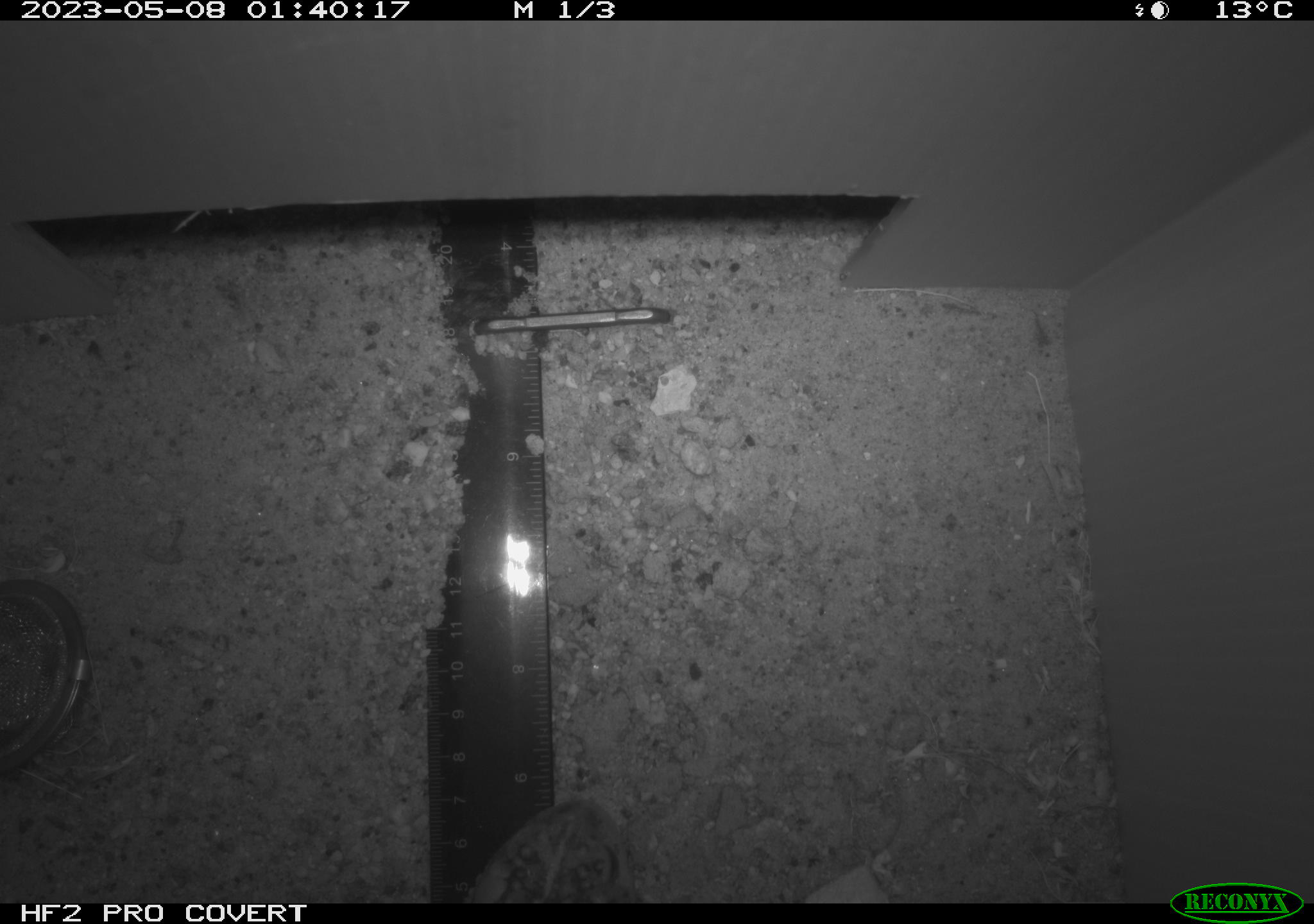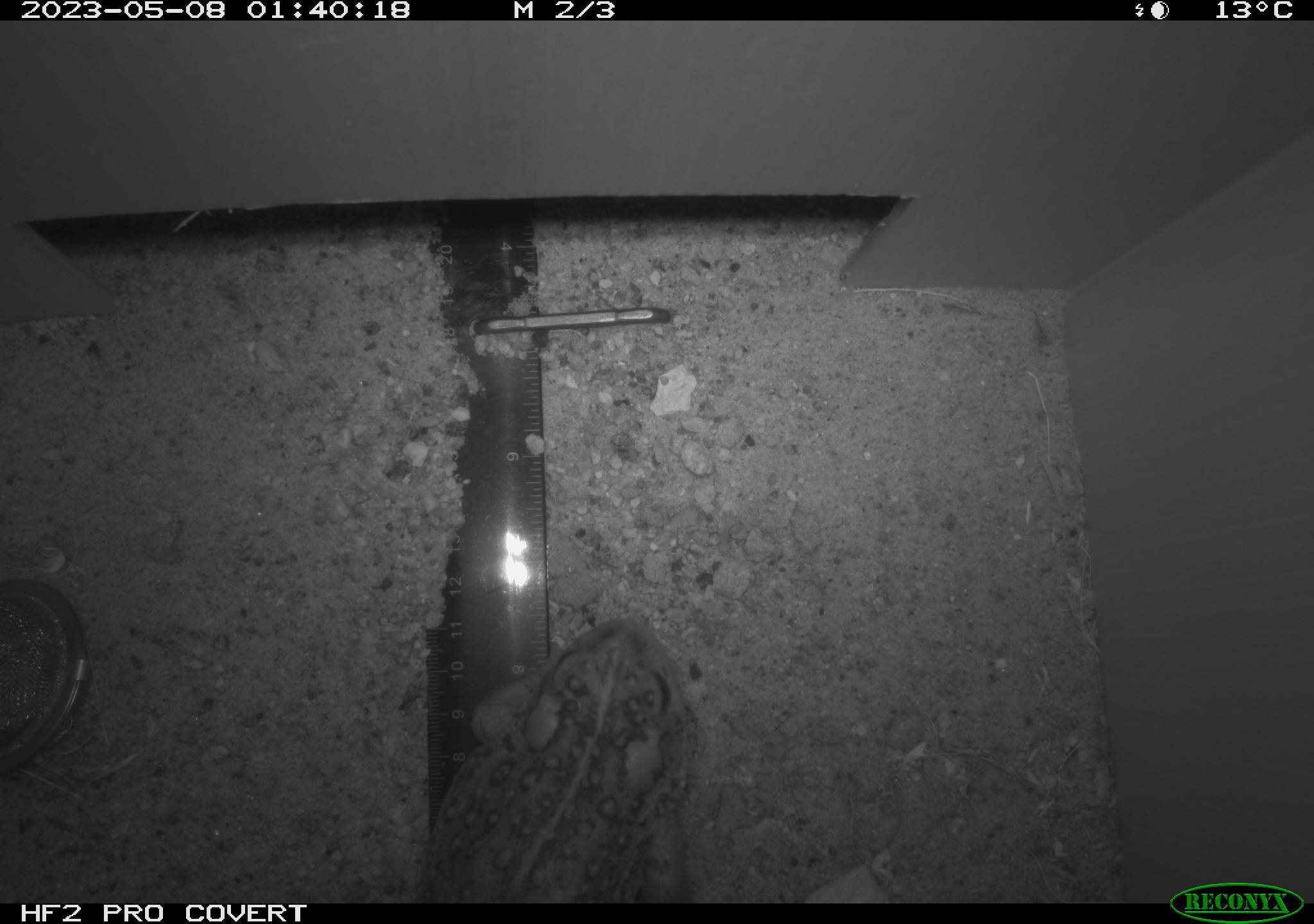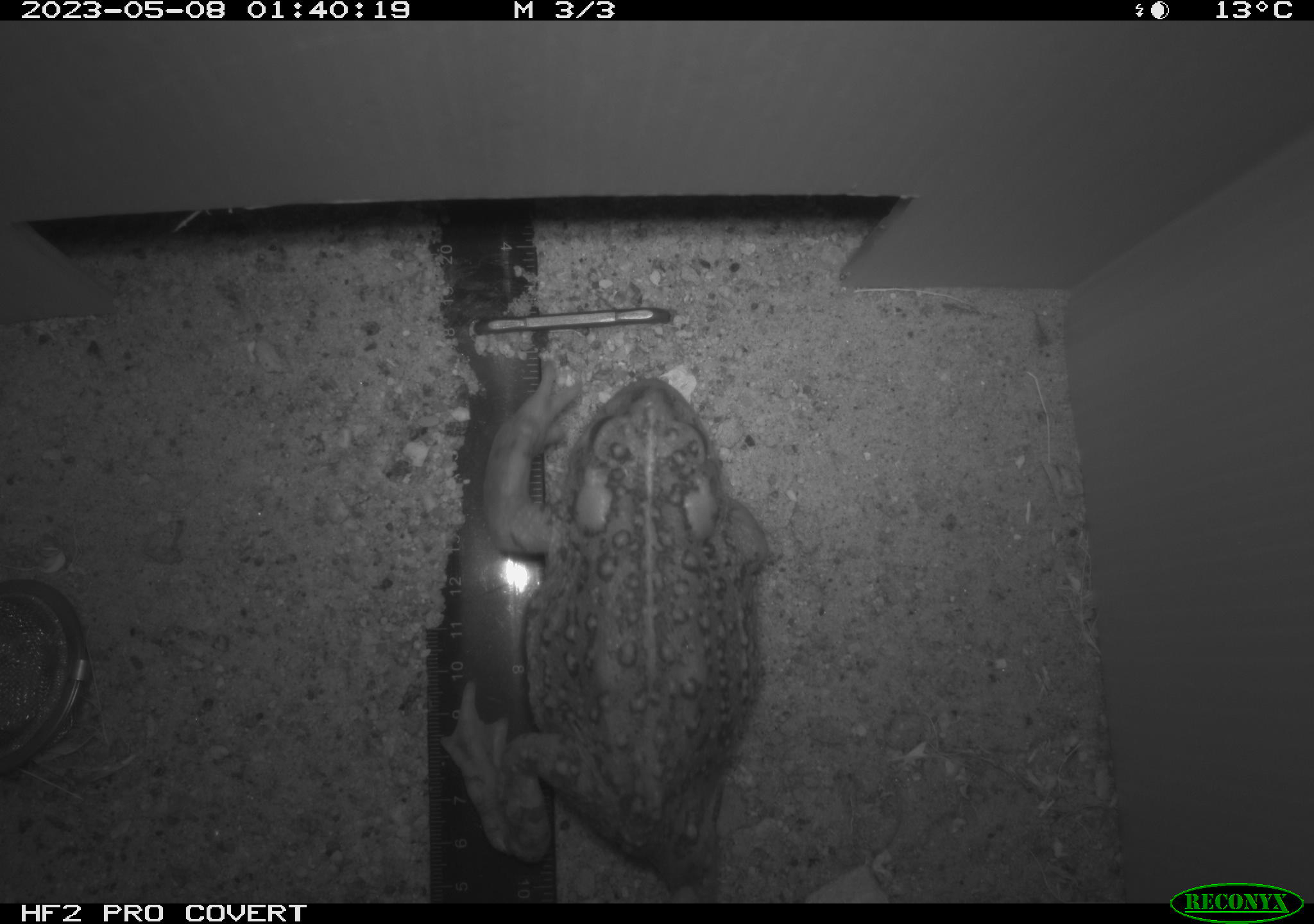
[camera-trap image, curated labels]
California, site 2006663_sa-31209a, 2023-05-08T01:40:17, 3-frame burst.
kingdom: Animalia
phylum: Chordata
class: Amphibia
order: Anura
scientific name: Anura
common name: frogs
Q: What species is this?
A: Frogs (Anura).